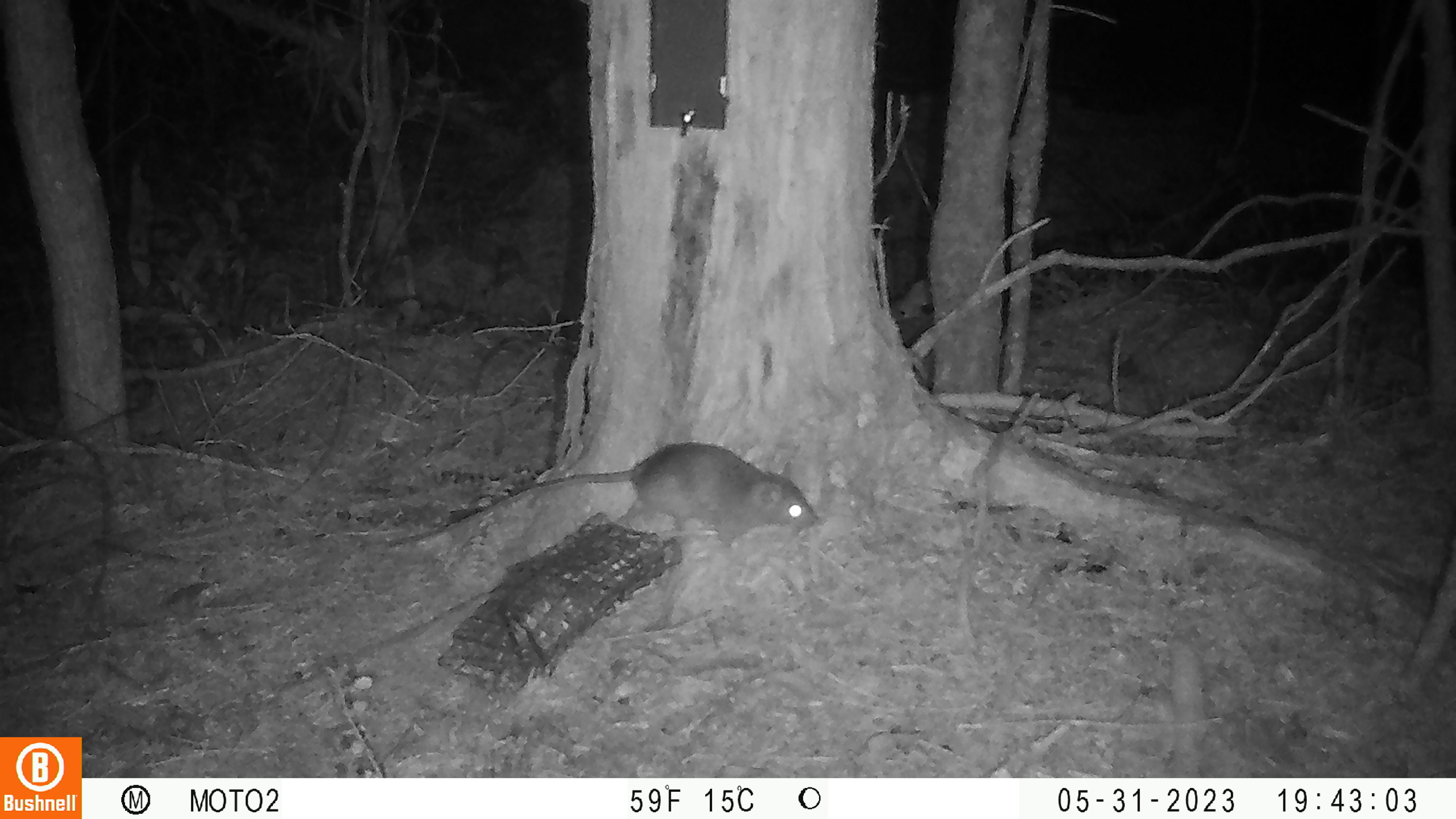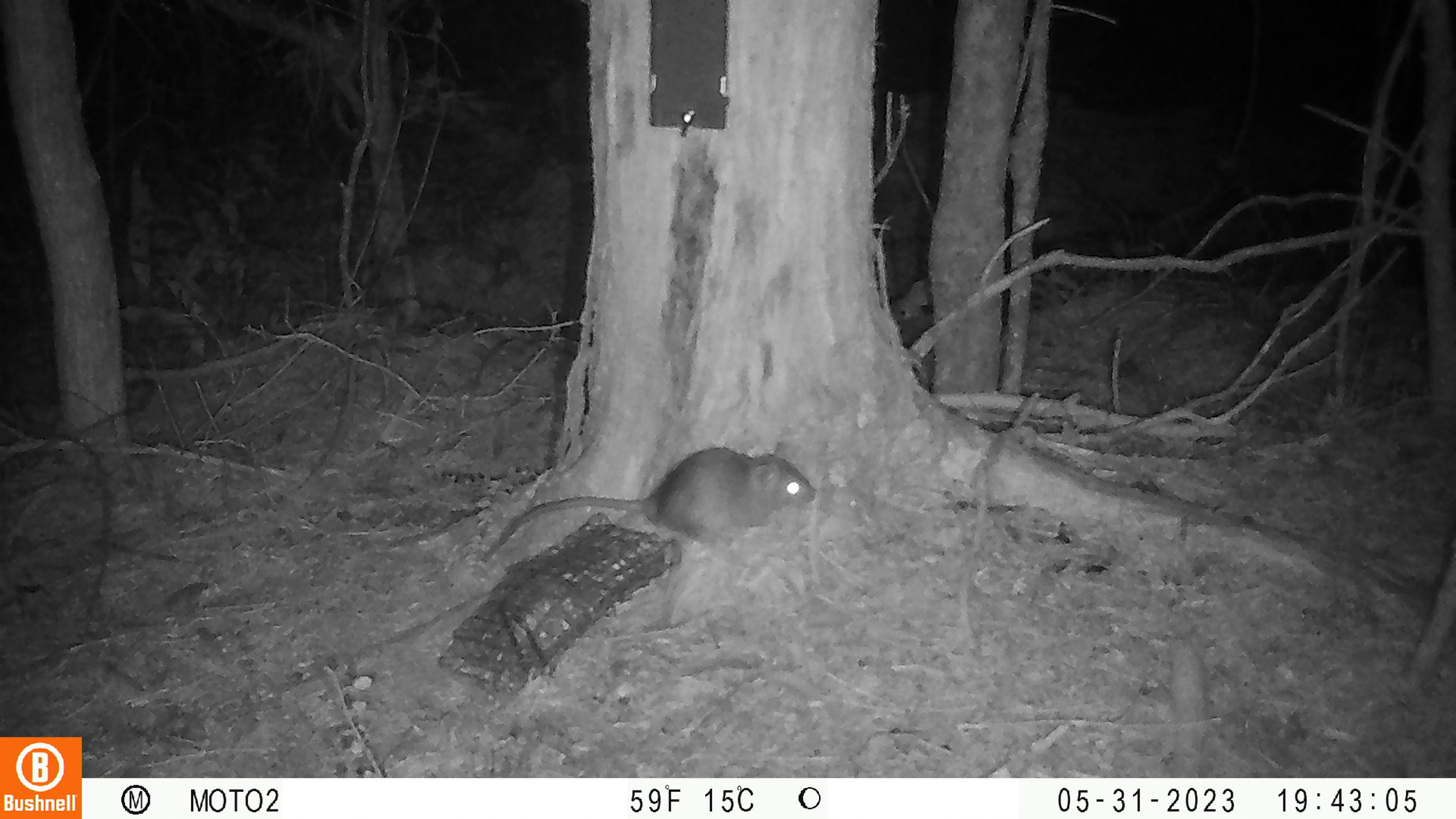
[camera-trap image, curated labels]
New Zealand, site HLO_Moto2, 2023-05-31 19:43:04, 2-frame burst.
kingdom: Animalia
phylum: Chordata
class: Mammalia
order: Rodentia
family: Muridae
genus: Rattus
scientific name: Rattus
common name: rat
Rat (Rattus).